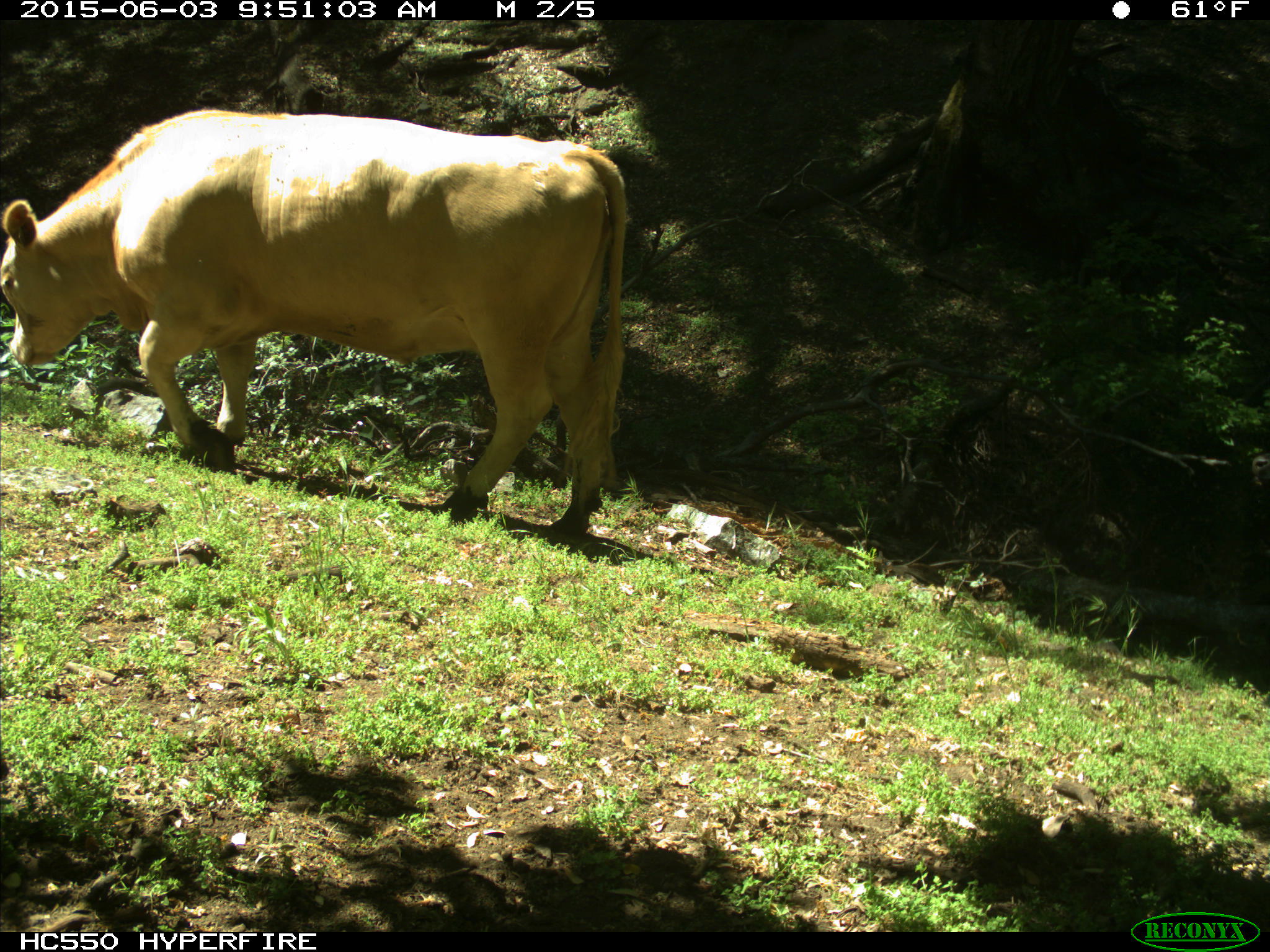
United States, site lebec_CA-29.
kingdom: Animalia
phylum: Chordata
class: Mammalia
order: Artiodactyla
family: Bovidae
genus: Bos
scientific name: Bos taurus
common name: domestic cow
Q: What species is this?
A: Bos taurus (domestic cow).